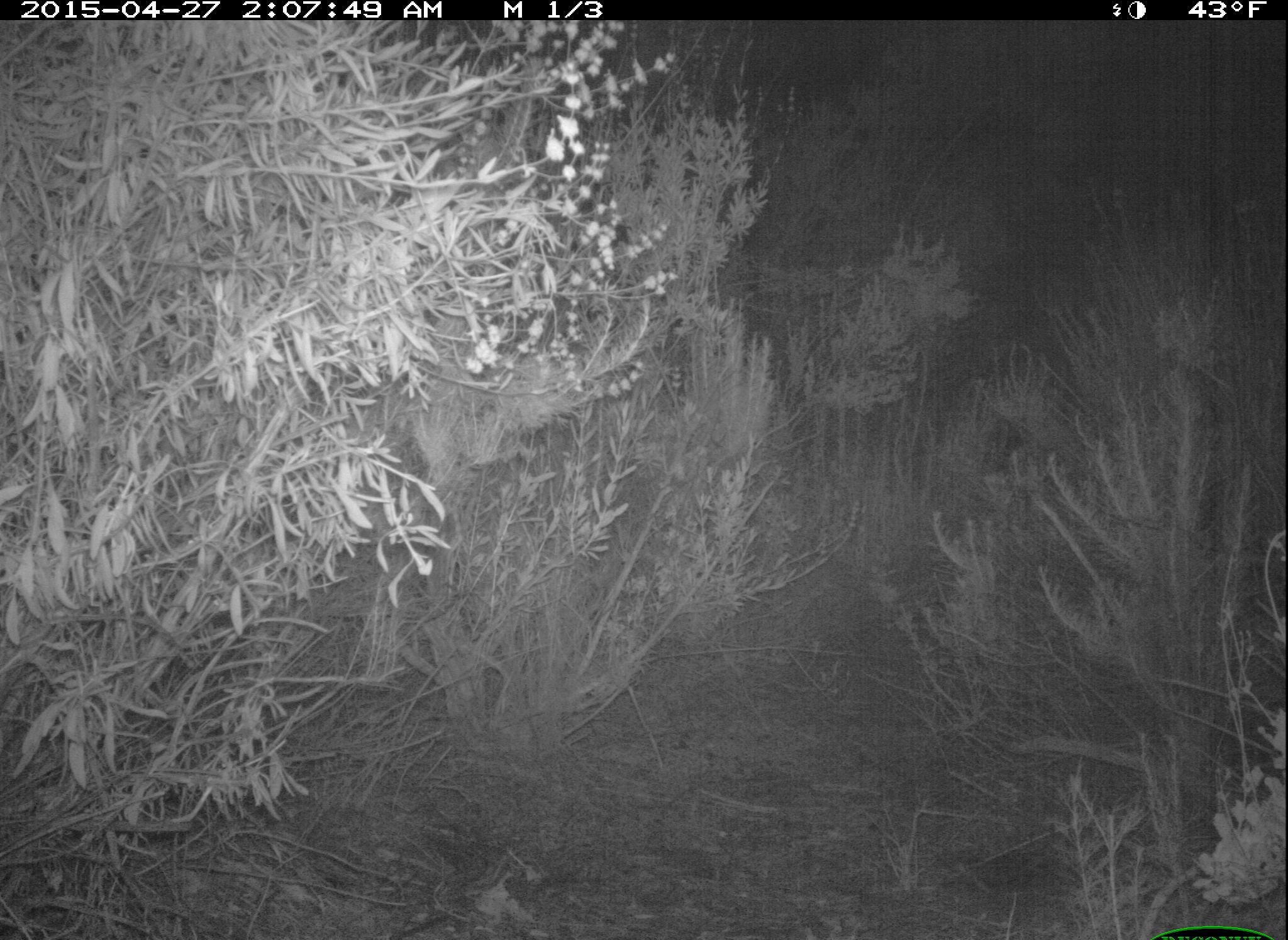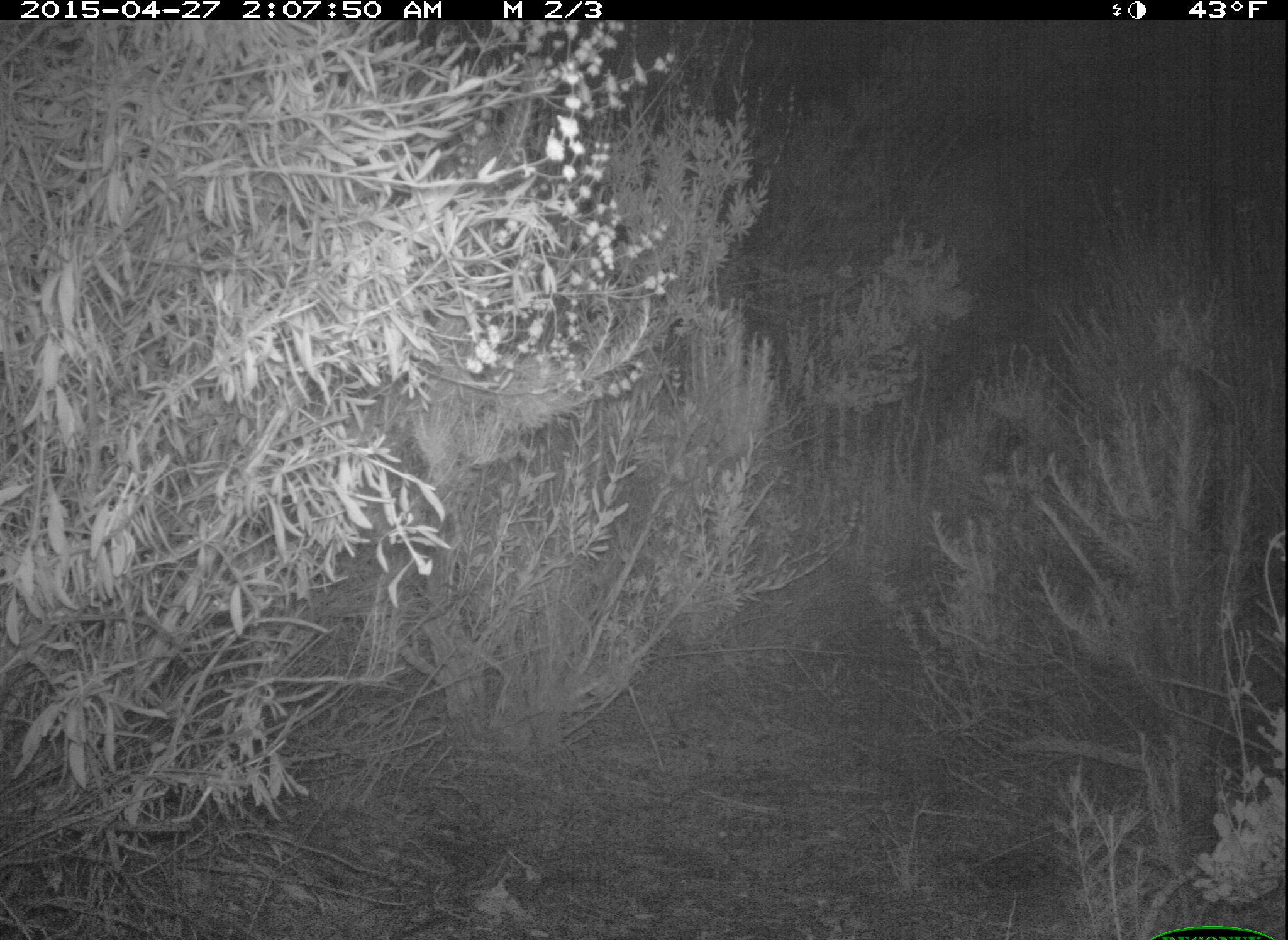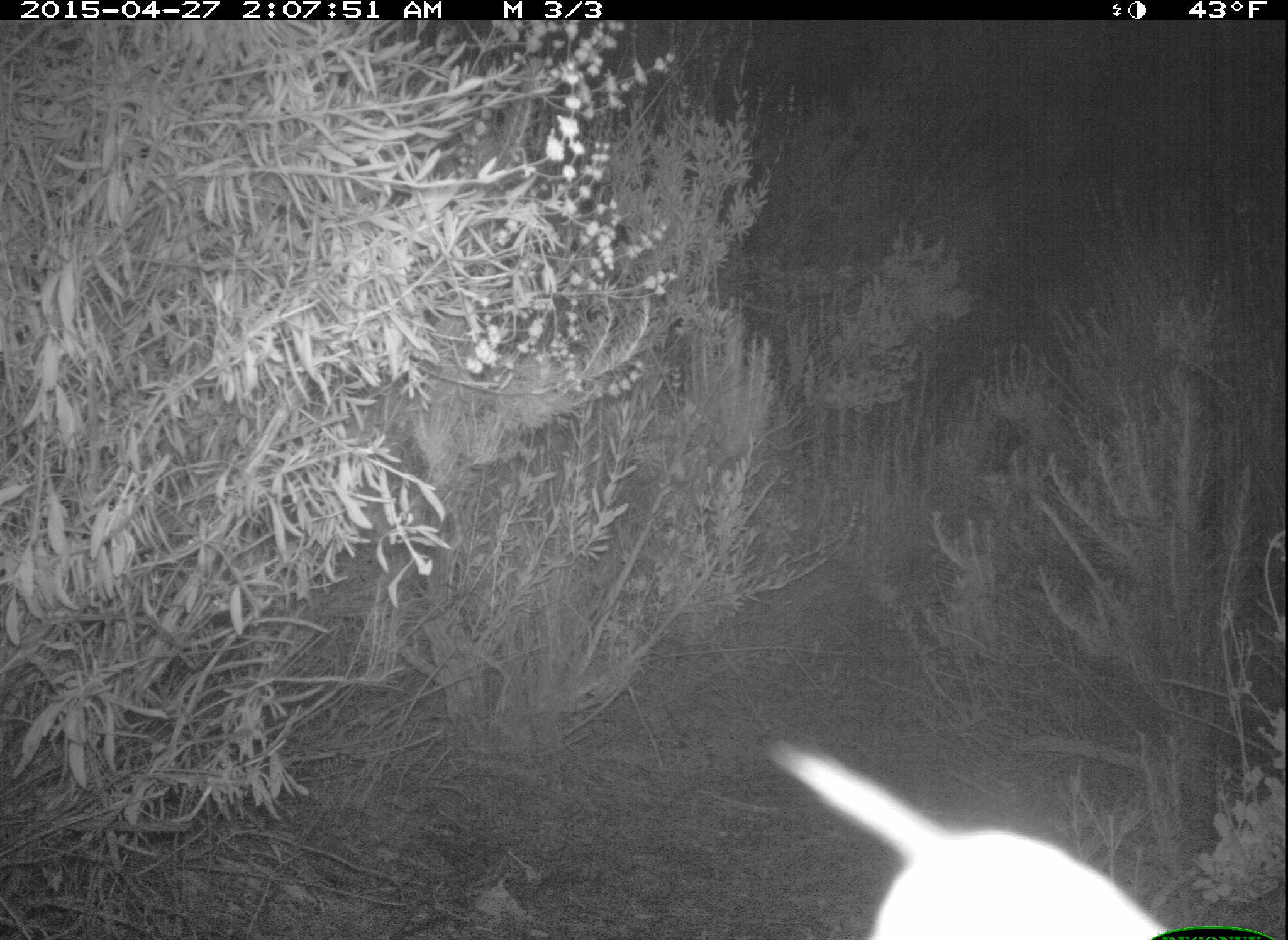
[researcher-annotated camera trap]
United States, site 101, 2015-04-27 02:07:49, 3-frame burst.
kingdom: Animalia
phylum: Chordata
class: Mammalia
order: Carnivora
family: Felidae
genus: Lynx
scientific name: Lynx rufus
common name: bobcat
Bobcat (Lynx rufus).